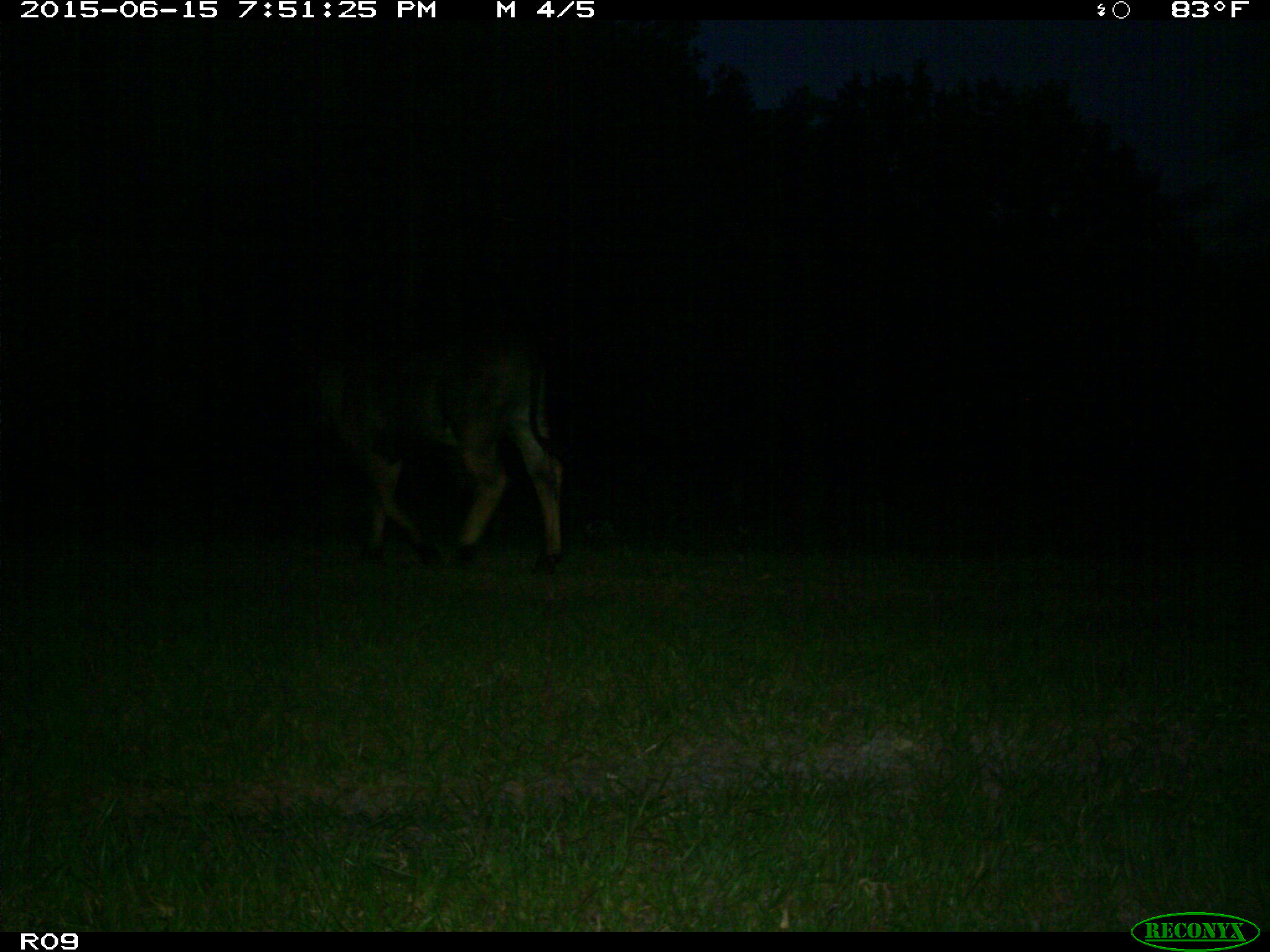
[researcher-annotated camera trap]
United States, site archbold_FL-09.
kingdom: Animalia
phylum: Chordata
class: Mammalia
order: Artiodactyla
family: Bovidae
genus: Bos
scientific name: Bos taurus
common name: domestic cow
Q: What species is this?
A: Bos taurus (domestic cow).